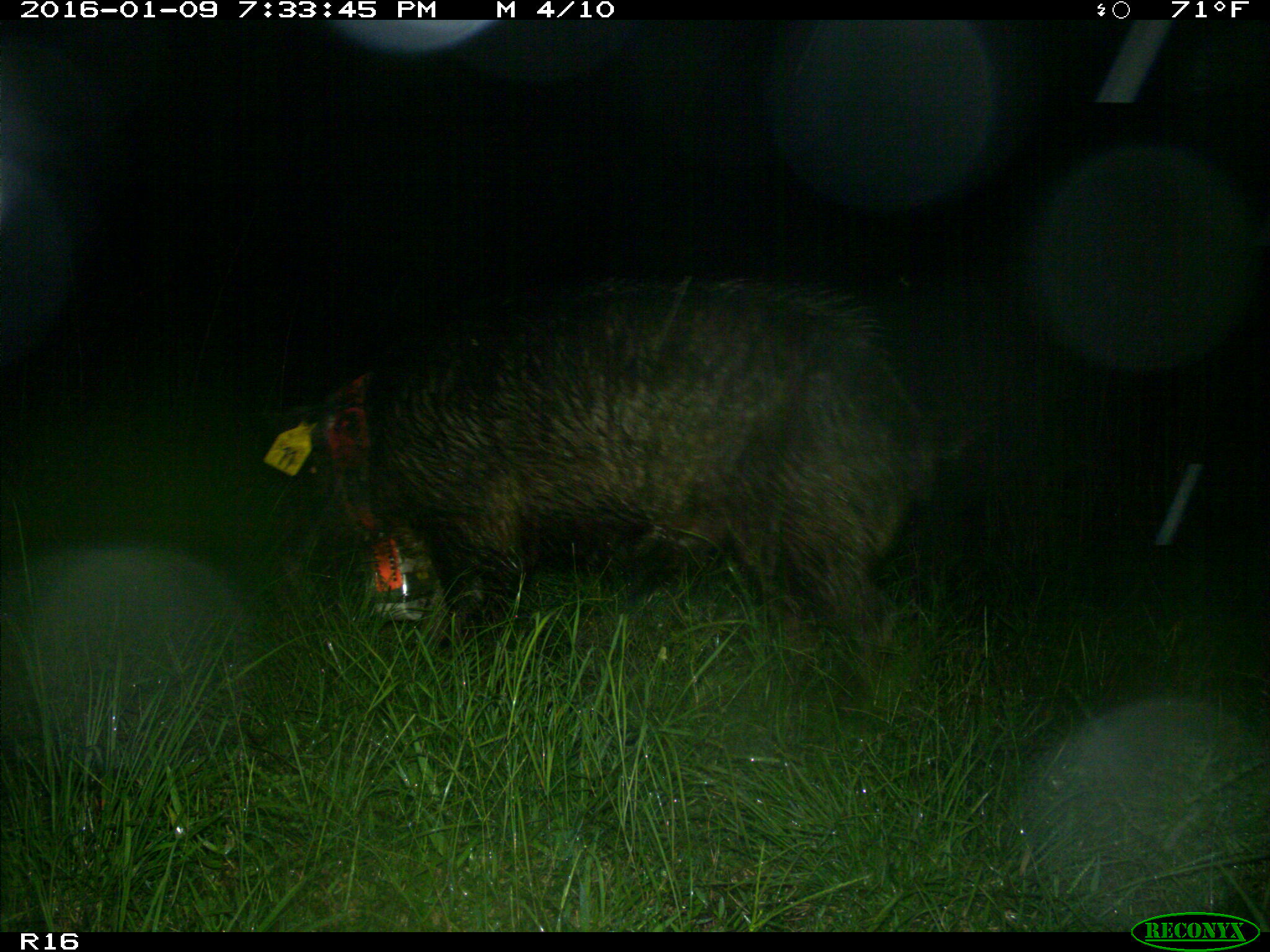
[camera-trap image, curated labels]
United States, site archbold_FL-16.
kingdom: Animalia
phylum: Chordata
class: Mammalia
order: Artiodactyla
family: Suidae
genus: Sus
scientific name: Sus scrofa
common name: wild boar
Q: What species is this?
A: Sus scrofa (wild boar).